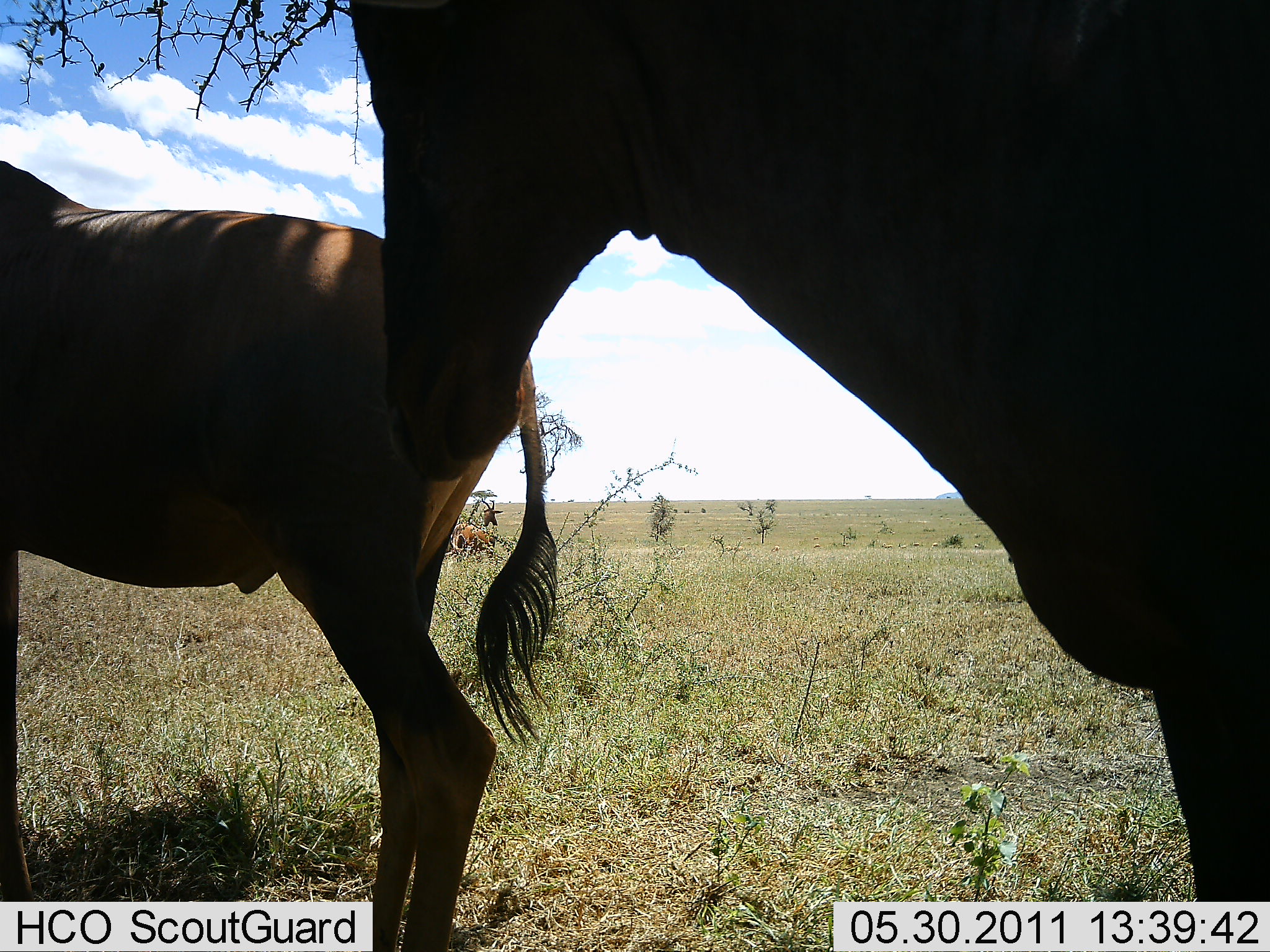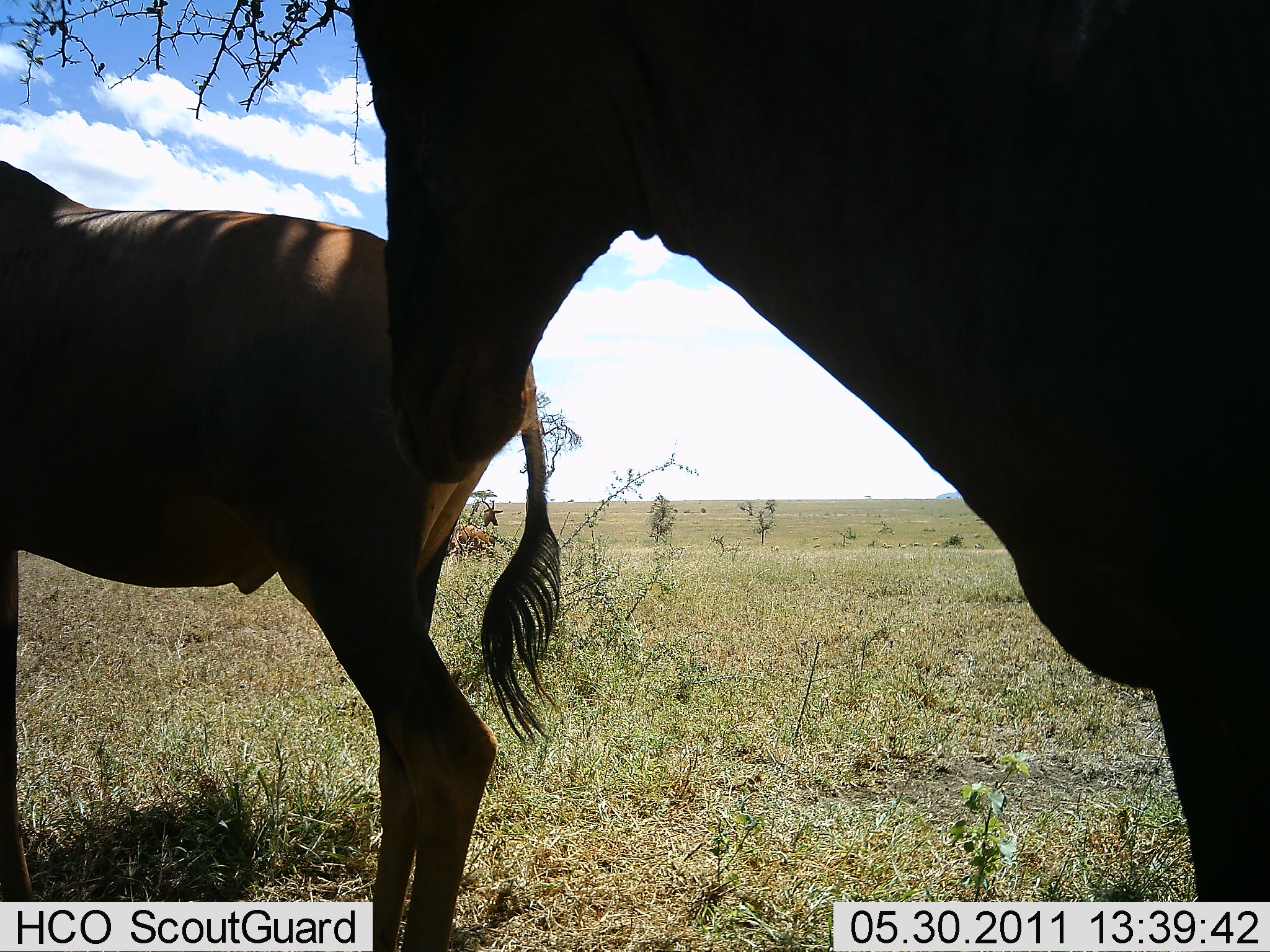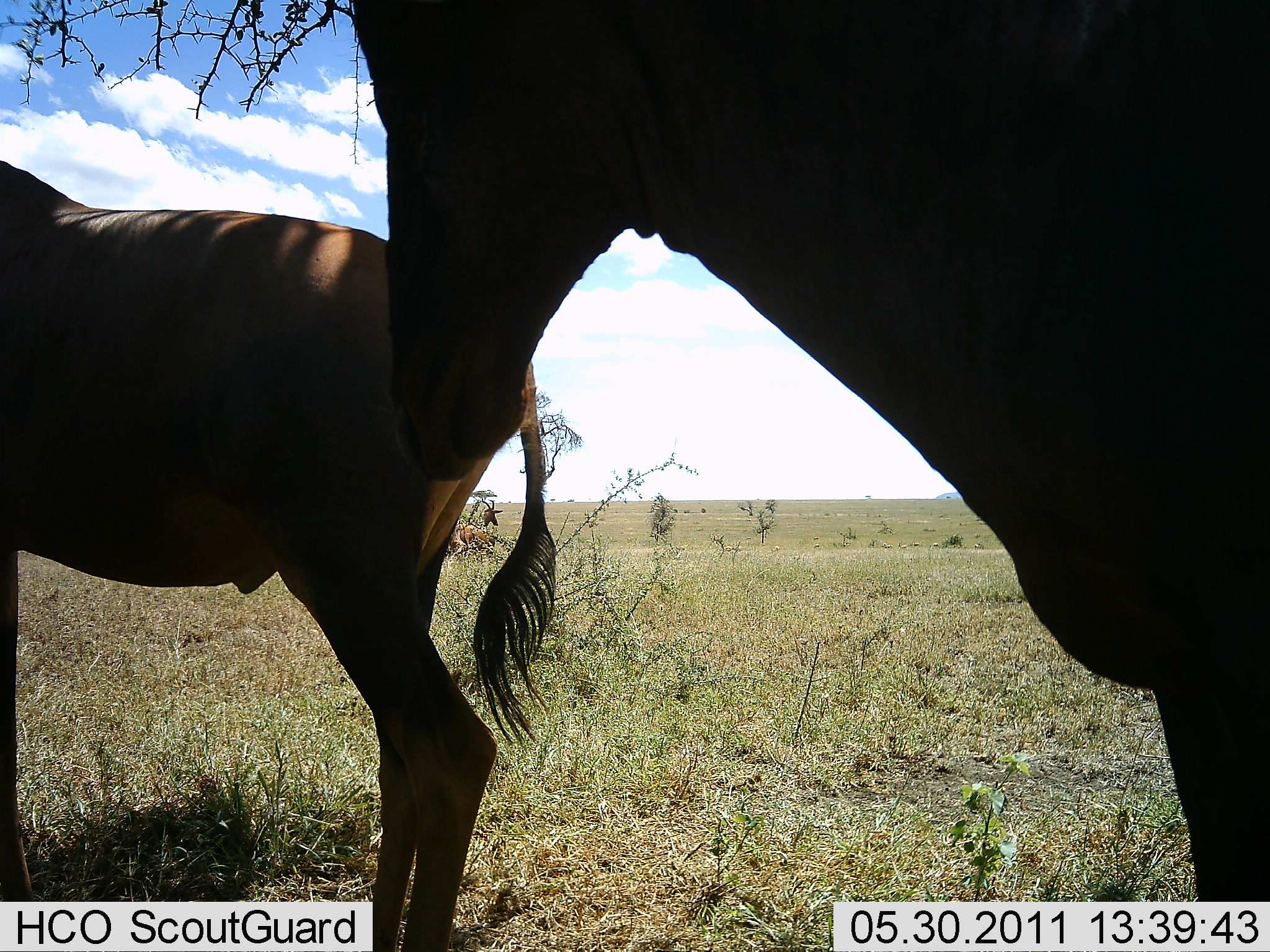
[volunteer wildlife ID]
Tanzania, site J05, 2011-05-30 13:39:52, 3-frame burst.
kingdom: Animalia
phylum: Chordata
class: Mammalia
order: Artiodactyla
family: Bovidae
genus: Damaliscus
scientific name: Damaliscus lunatus jimela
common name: topi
Topi (Damaliscus lunatus jimela), count 2. Behavior (volunteer vote fractions): standing 100%, resting 10%, moving 10%, interacting 0%. Young present (vote fraction): 0%. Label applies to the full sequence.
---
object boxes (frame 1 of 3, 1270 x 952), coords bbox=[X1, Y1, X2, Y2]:
animal: bbox=[347, 0, 1269, 903]; bbox=[2, 161, 560, 952]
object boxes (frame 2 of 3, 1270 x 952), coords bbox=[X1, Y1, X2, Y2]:
animal: bbox=[352, 0, 1270, 894]; bbox=[2, 159, 565, 890]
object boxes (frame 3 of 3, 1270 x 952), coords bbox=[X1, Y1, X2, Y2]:
animal: bbox=[349, 2, 1269, 895]; bbox=[2, 161, 561, 895]